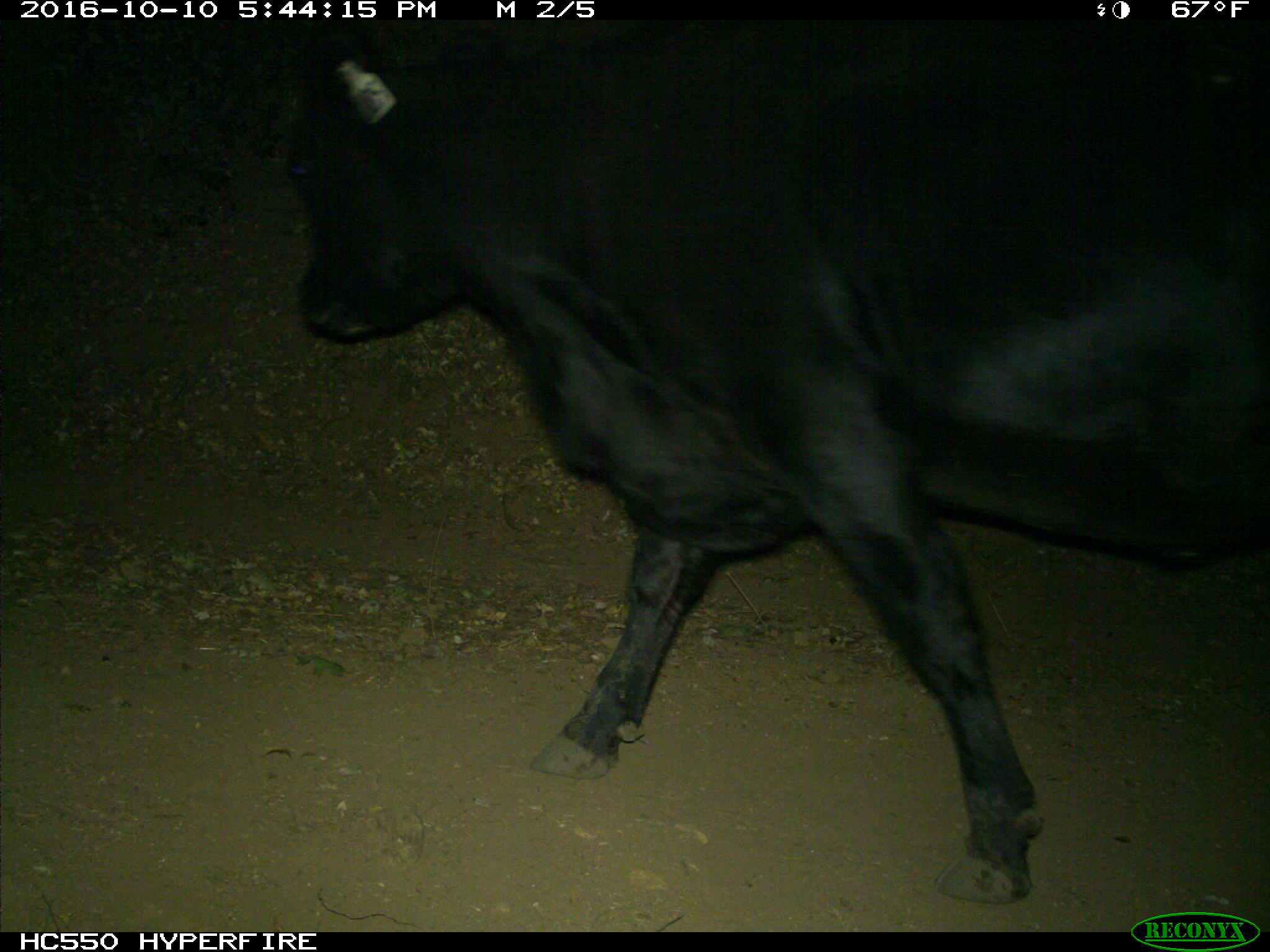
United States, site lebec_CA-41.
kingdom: Animalia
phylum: Chordata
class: Mammalia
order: Artiodactyla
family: Bovidae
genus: Bos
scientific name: Bos taurus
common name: domestic cow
Bos taurus (domestic cow).